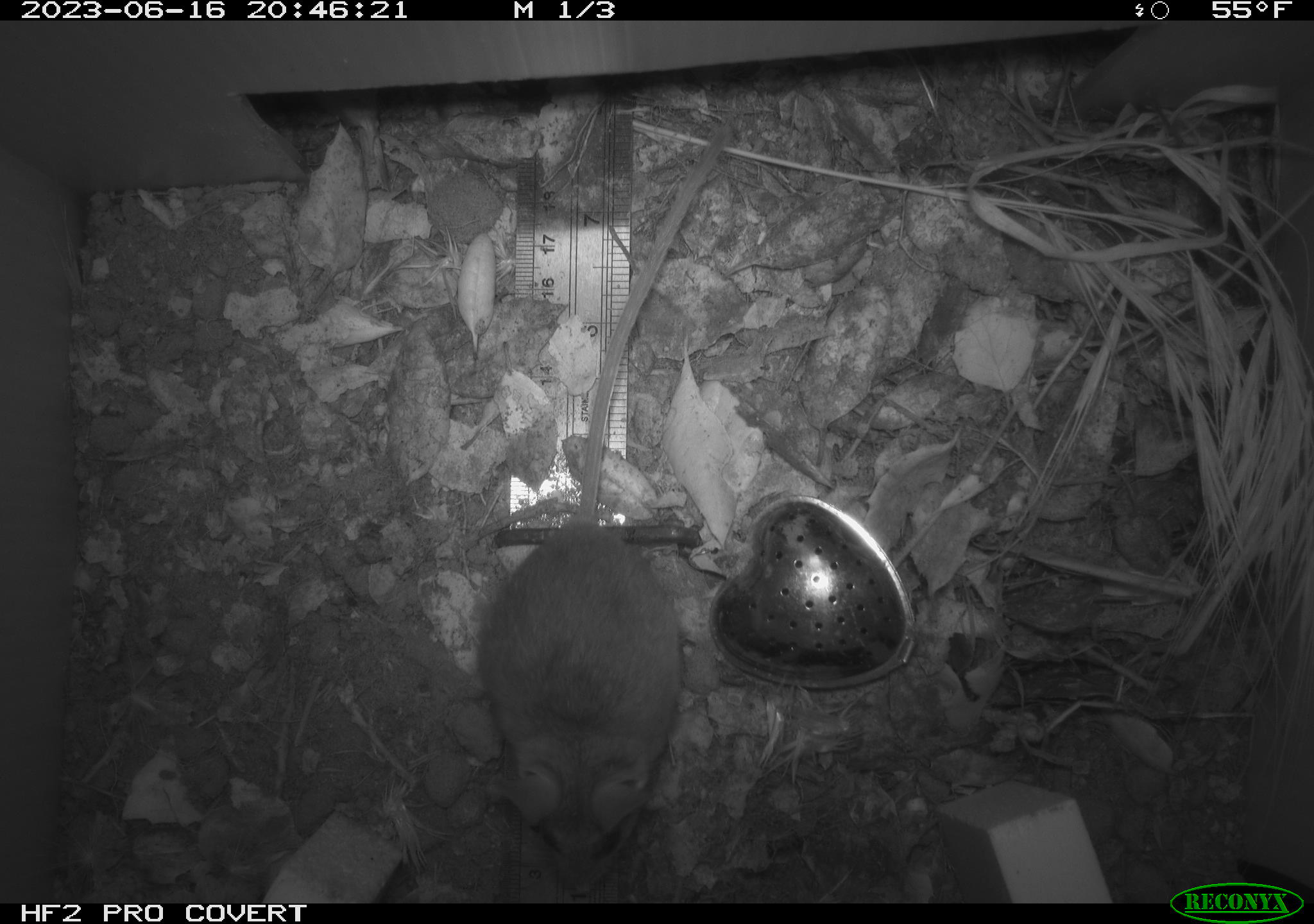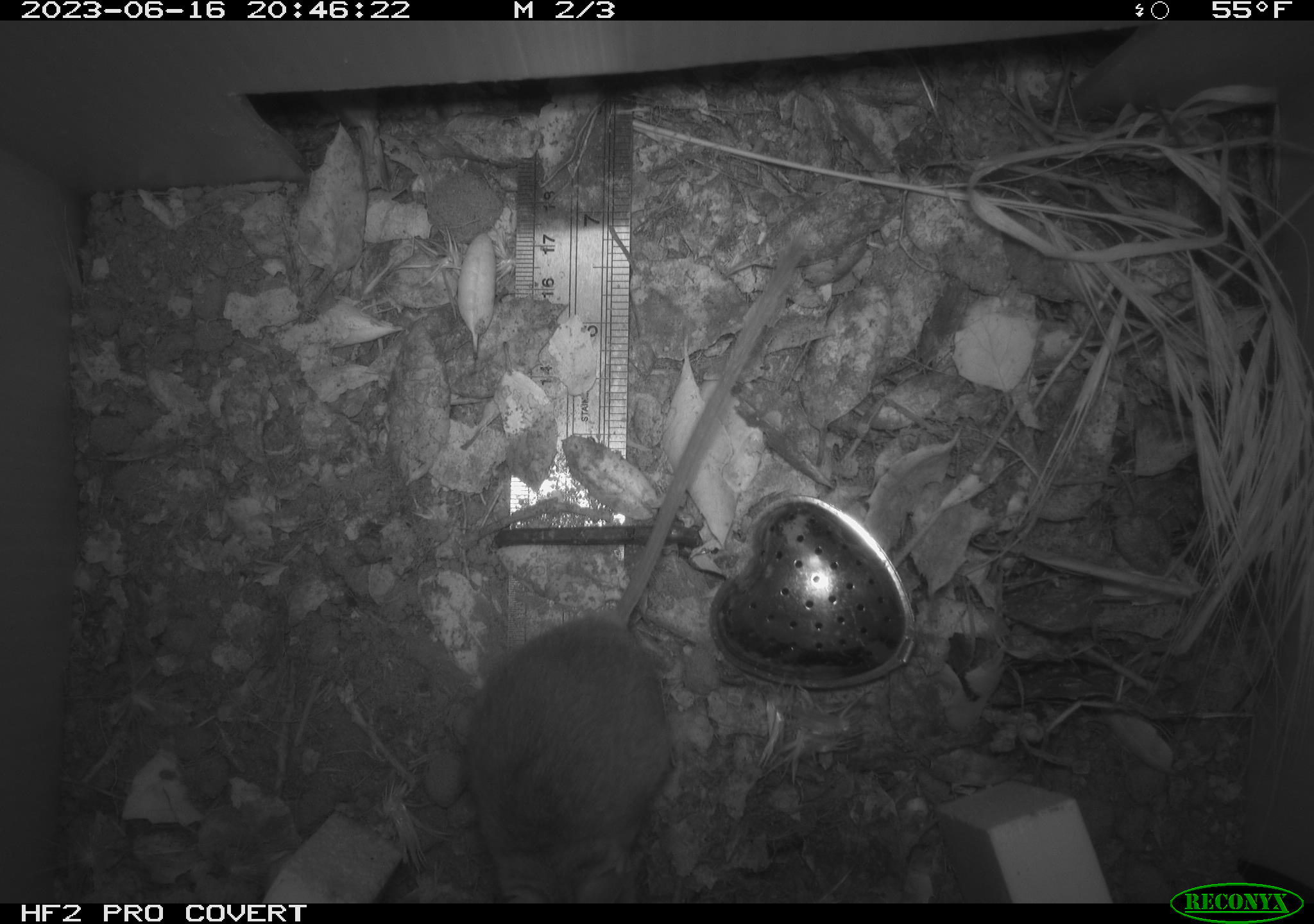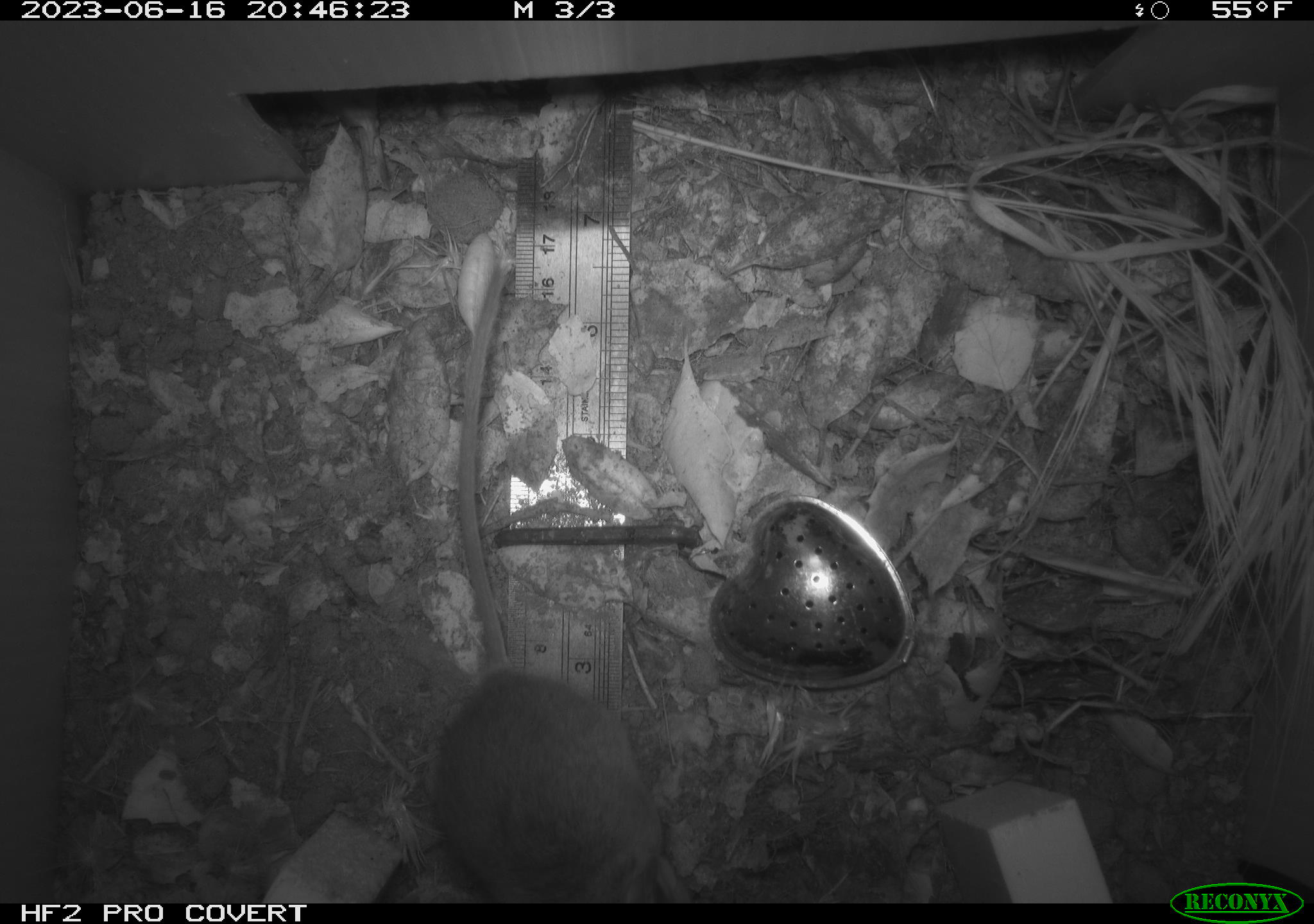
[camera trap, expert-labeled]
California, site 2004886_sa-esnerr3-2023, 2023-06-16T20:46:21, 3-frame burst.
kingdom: Animalia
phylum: Chordata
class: Mammalia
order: Rodentia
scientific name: Rodentia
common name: mouse species